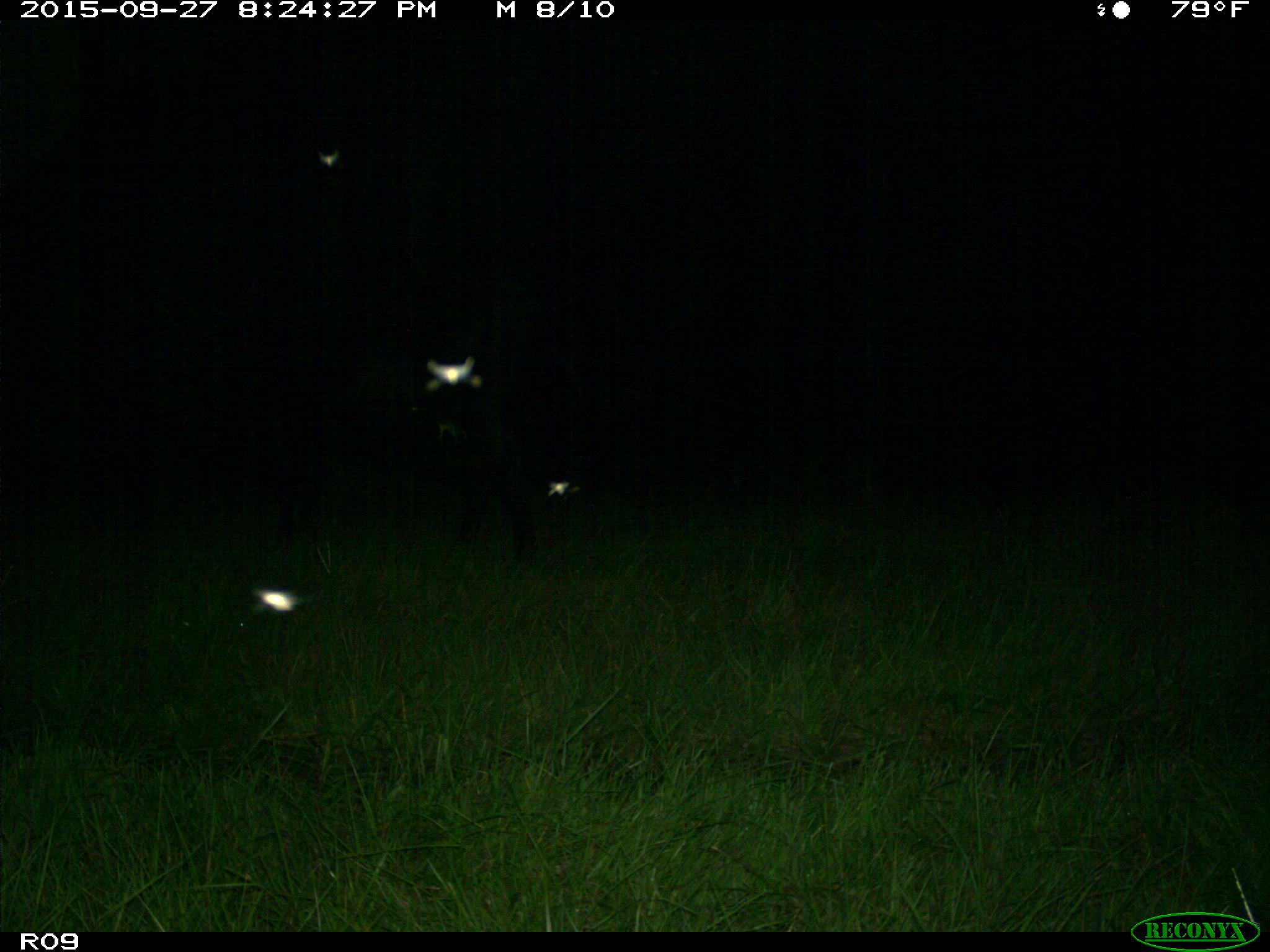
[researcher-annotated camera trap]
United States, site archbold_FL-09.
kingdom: Animalia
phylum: Chordata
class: Mammalia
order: Artiodactyla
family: Bovidae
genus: Bos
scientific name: Bos taurus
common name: domestic cow